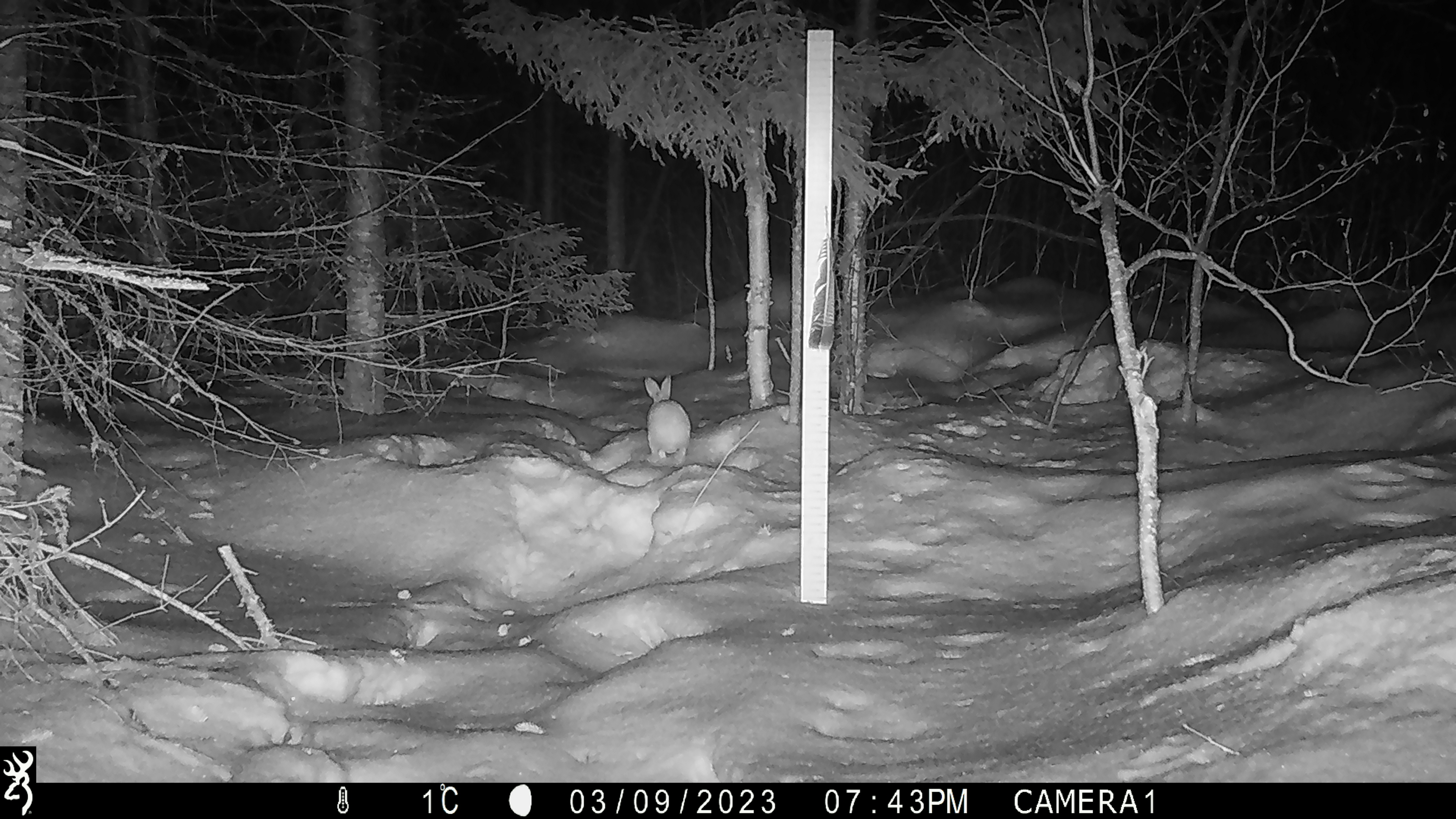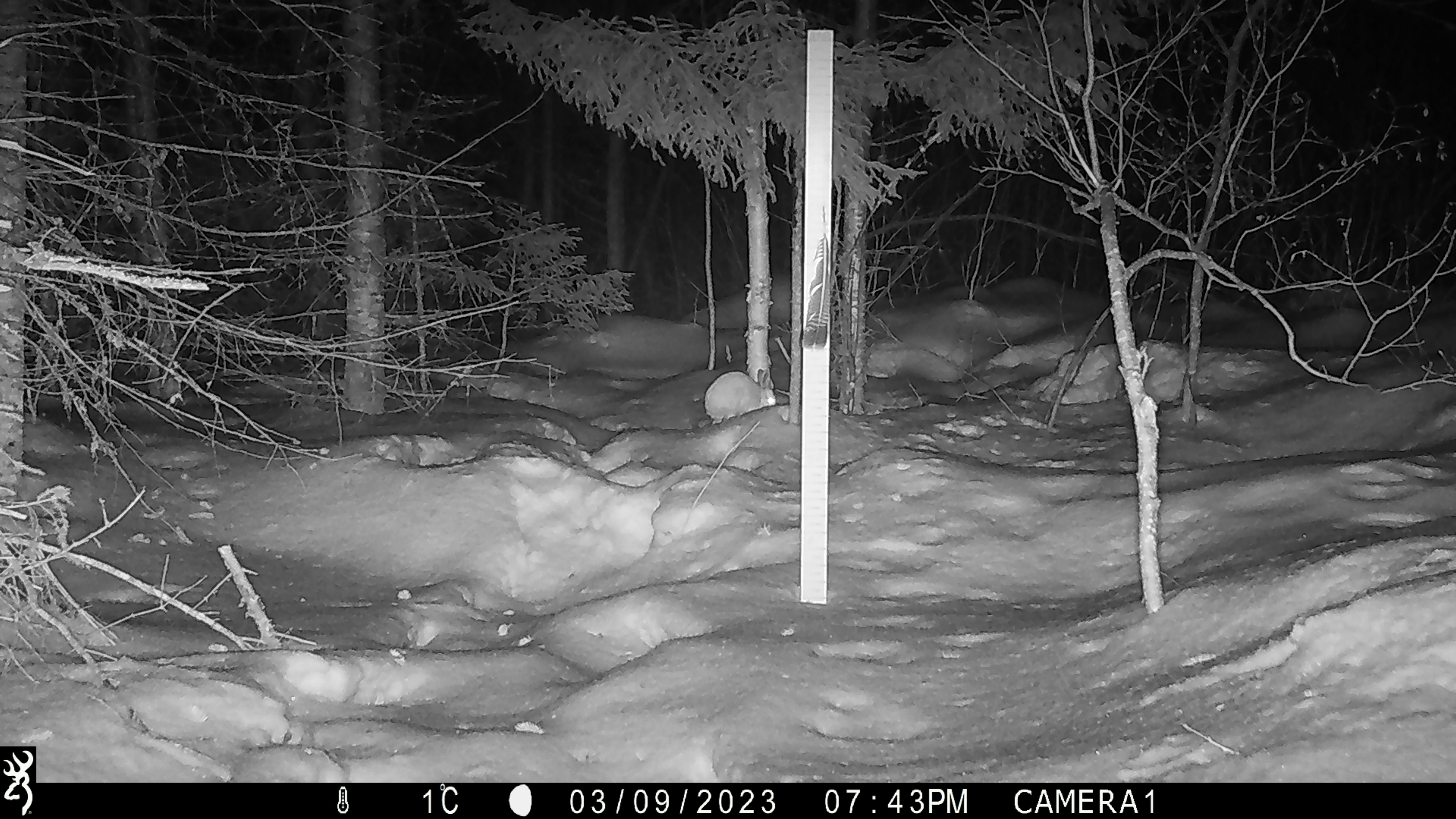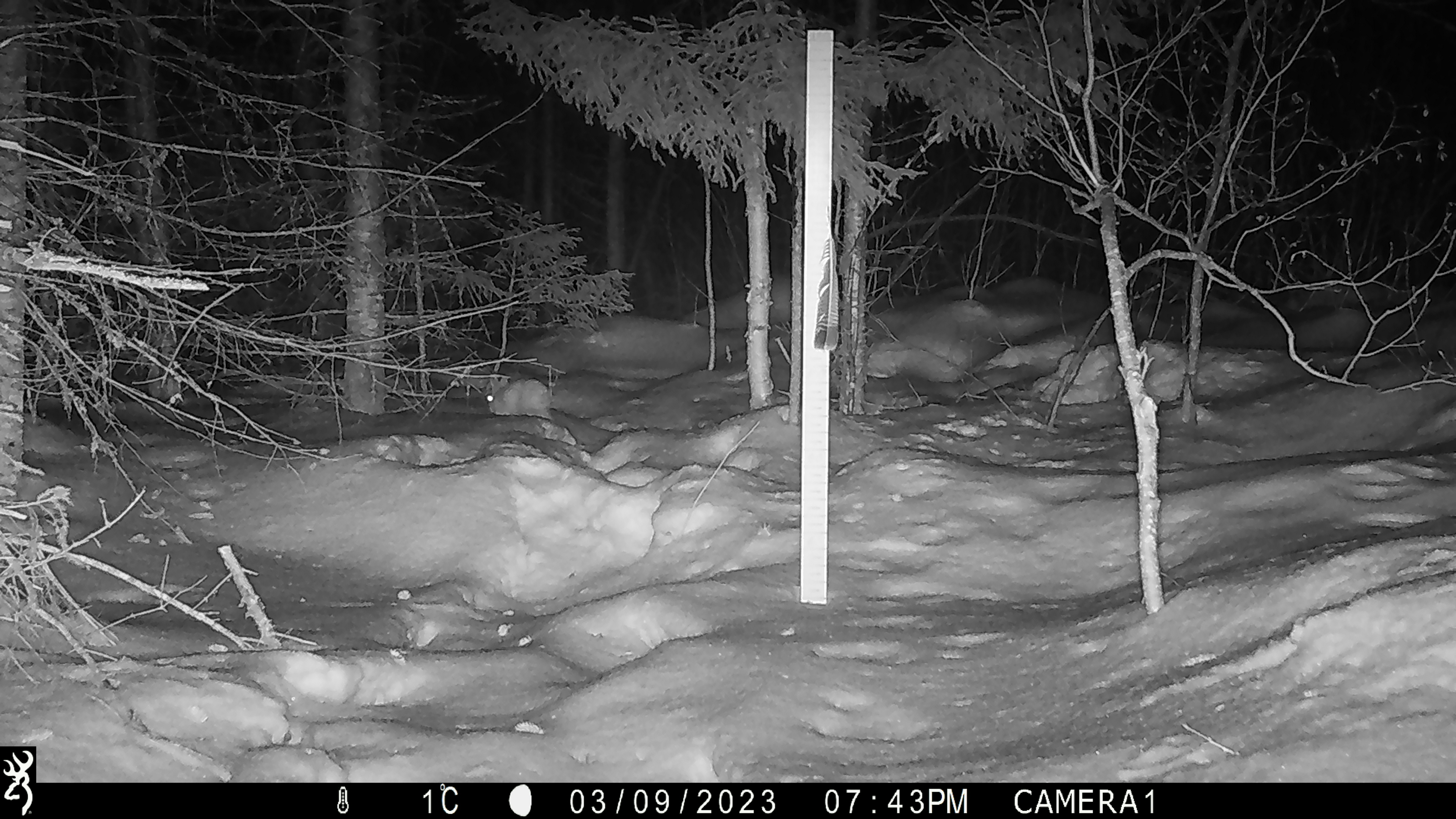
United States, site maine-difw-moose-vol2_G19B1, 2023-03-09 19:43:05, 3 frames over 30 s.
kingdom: Animalia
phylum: Chordata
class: Mammalia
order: Lagomorpha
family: Leporidae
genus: Lepus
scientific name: Lepus americanus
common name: snowshoe hare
Snowshoe hare (Lepus americanus).